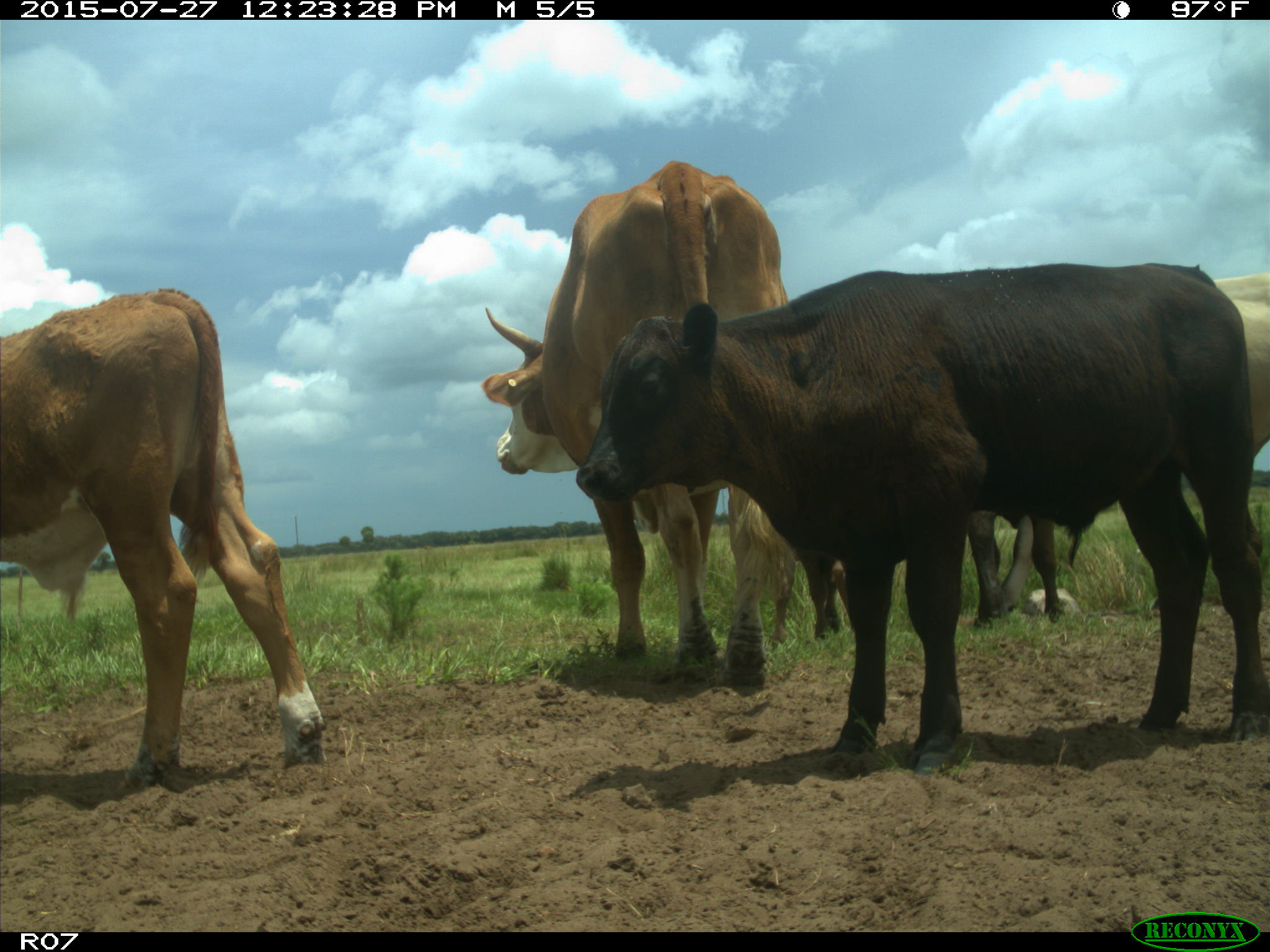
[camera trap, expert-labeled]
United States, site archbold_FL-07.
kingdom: Animalia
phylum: Chordata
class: Mammalia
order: Artiodactyla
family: Bovidae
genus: Bos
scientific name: Bos taurus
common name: domestic cow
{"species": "Bos taurus (domestic cow)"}